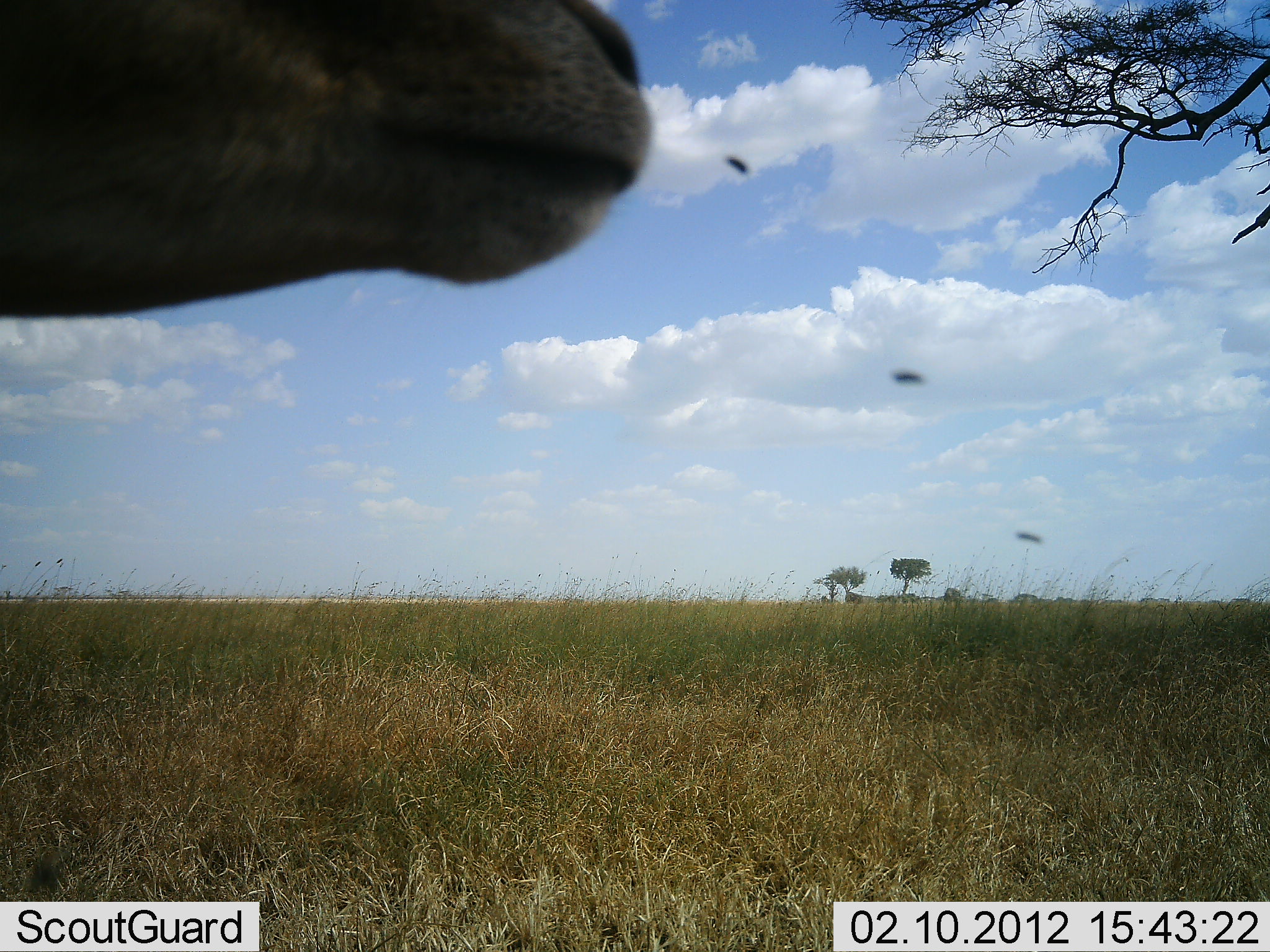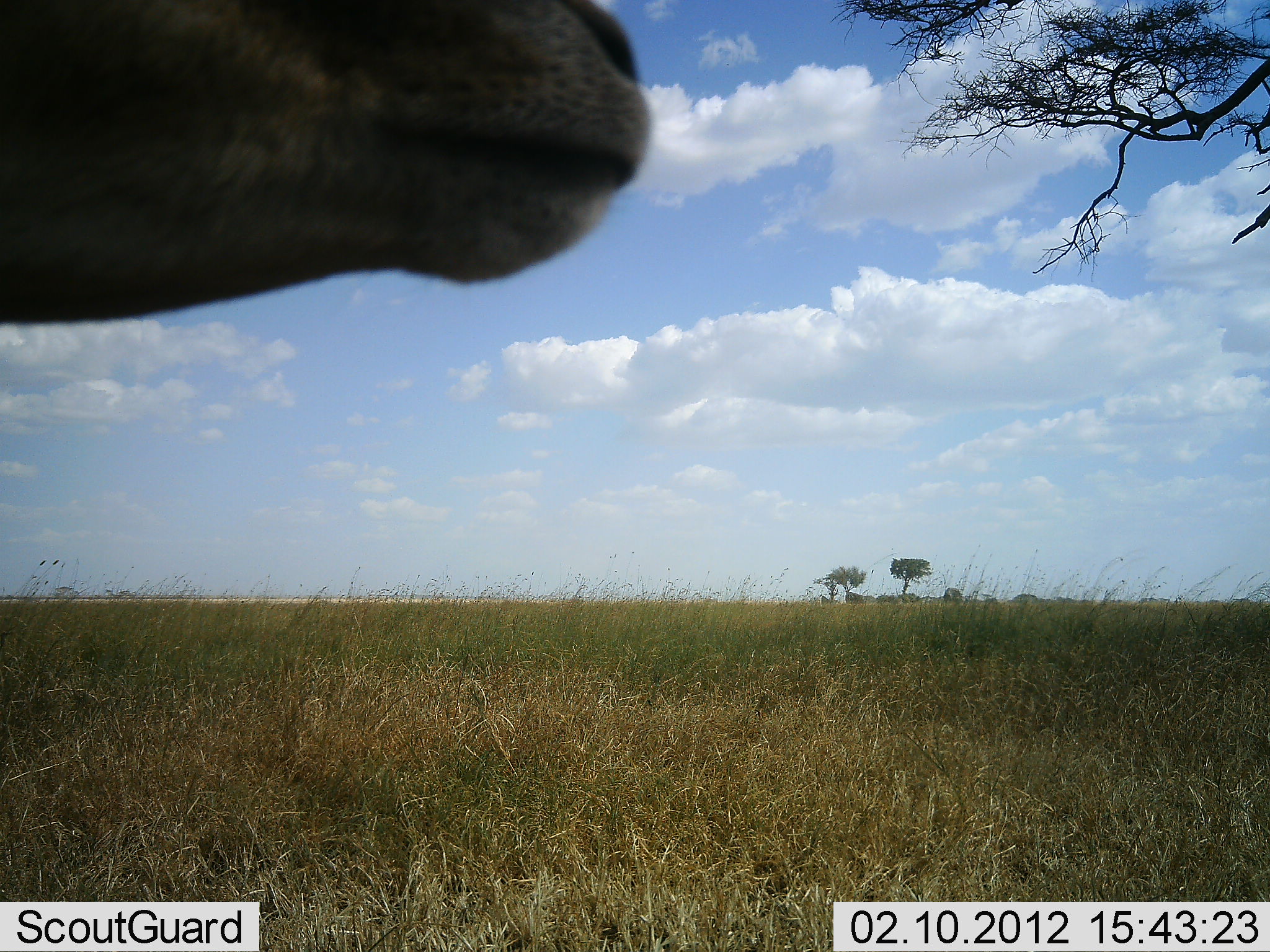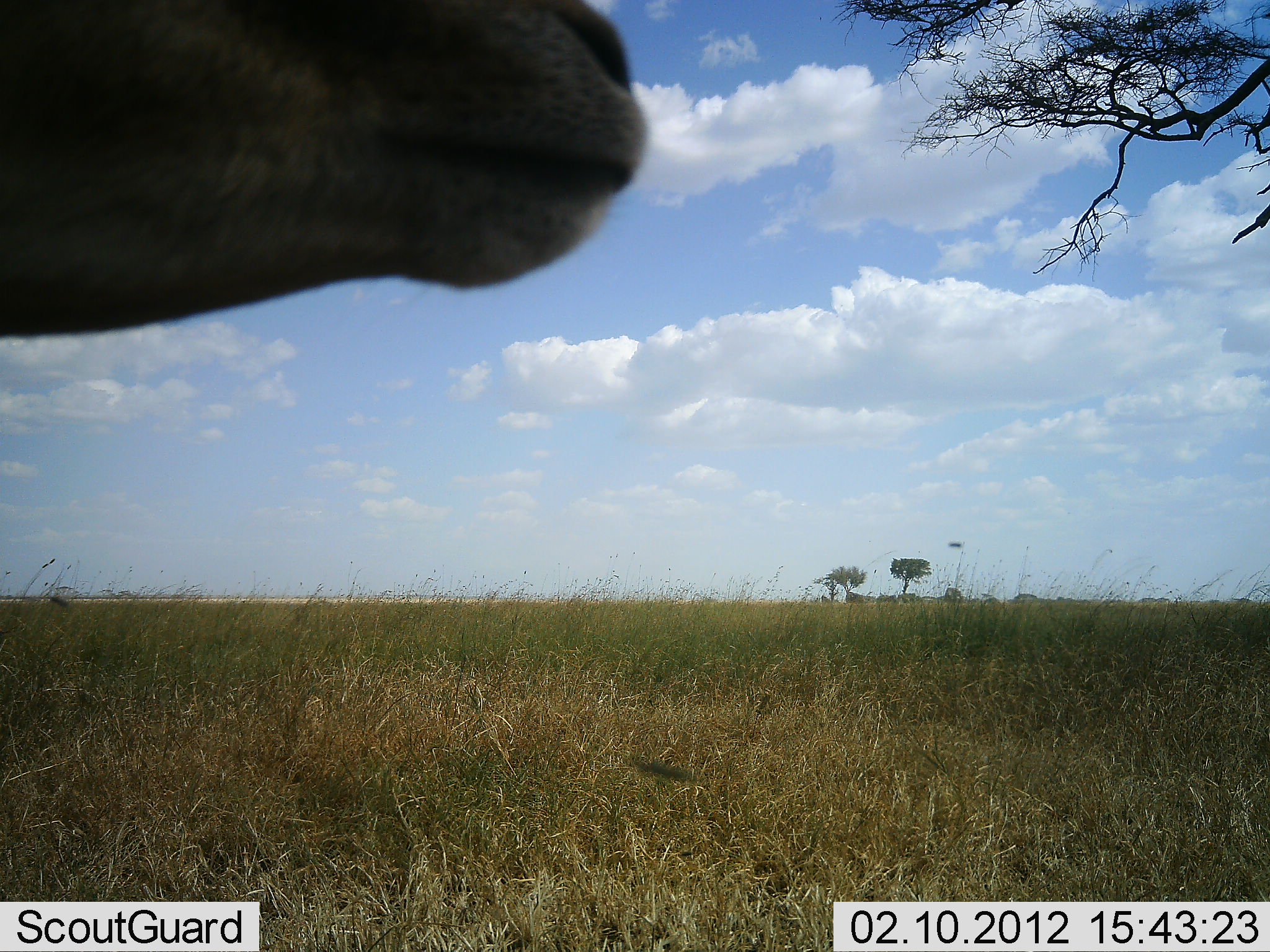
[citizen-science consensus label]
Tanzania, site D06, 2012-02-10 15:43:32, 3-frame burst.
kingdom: Animalia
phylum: Chordata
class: Mammalia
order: Artiodactyla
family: Bovidae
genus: Eudorcas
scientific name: Eudorcas thomsonii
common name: thomson's gazelle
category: gazellethomsons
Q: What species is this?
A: Gazellethomsons (thomson's gazelle) (Eudorcas thomsonii).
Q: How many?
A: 1.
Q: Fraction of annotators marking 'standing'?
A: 100%.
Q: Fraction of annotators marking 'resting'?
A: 0%.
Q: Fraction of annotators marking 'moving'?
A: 0%.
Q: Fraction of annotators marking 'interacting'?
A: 0%.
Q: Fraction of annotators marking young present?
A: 0%.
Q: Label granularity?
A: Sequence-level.